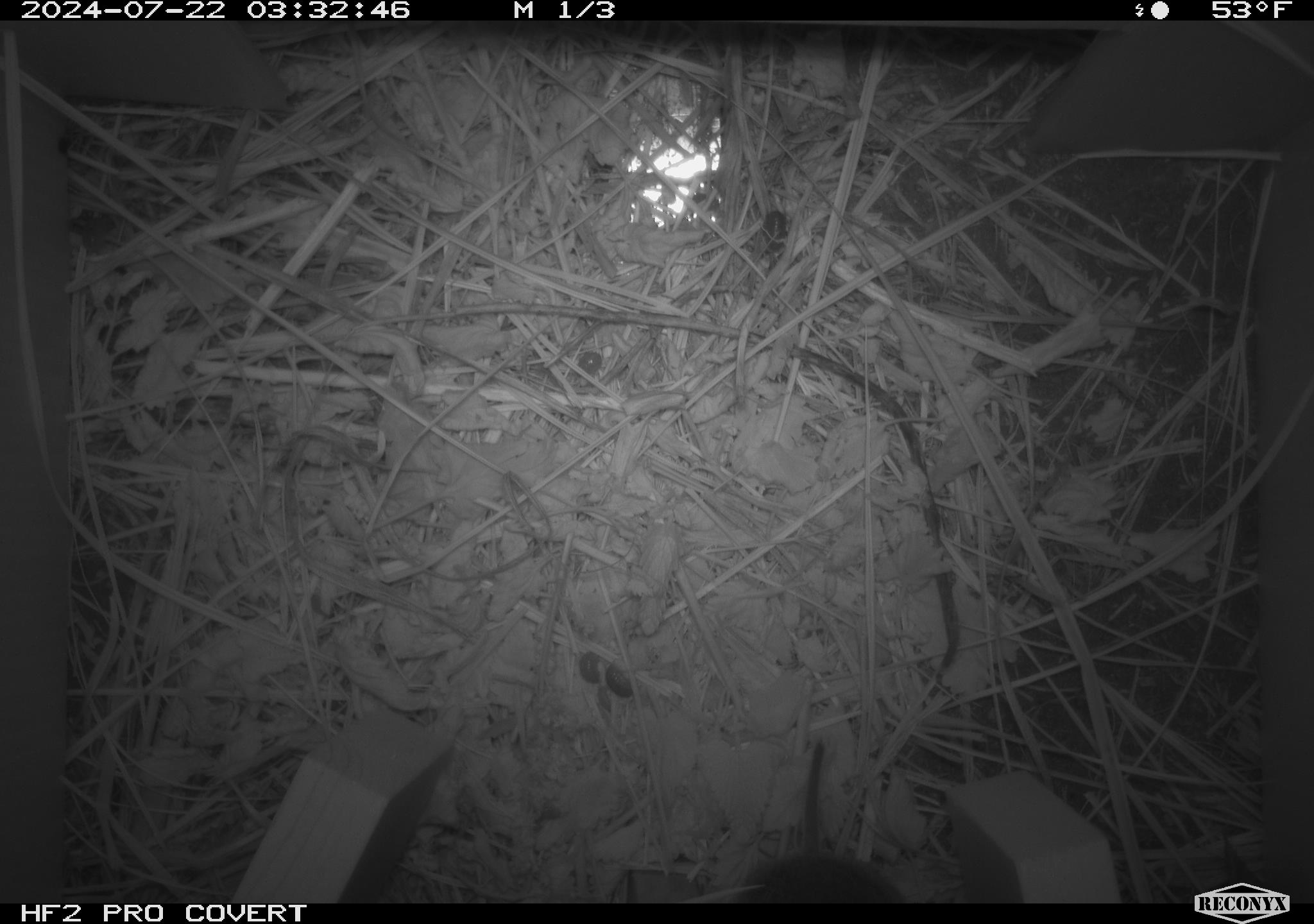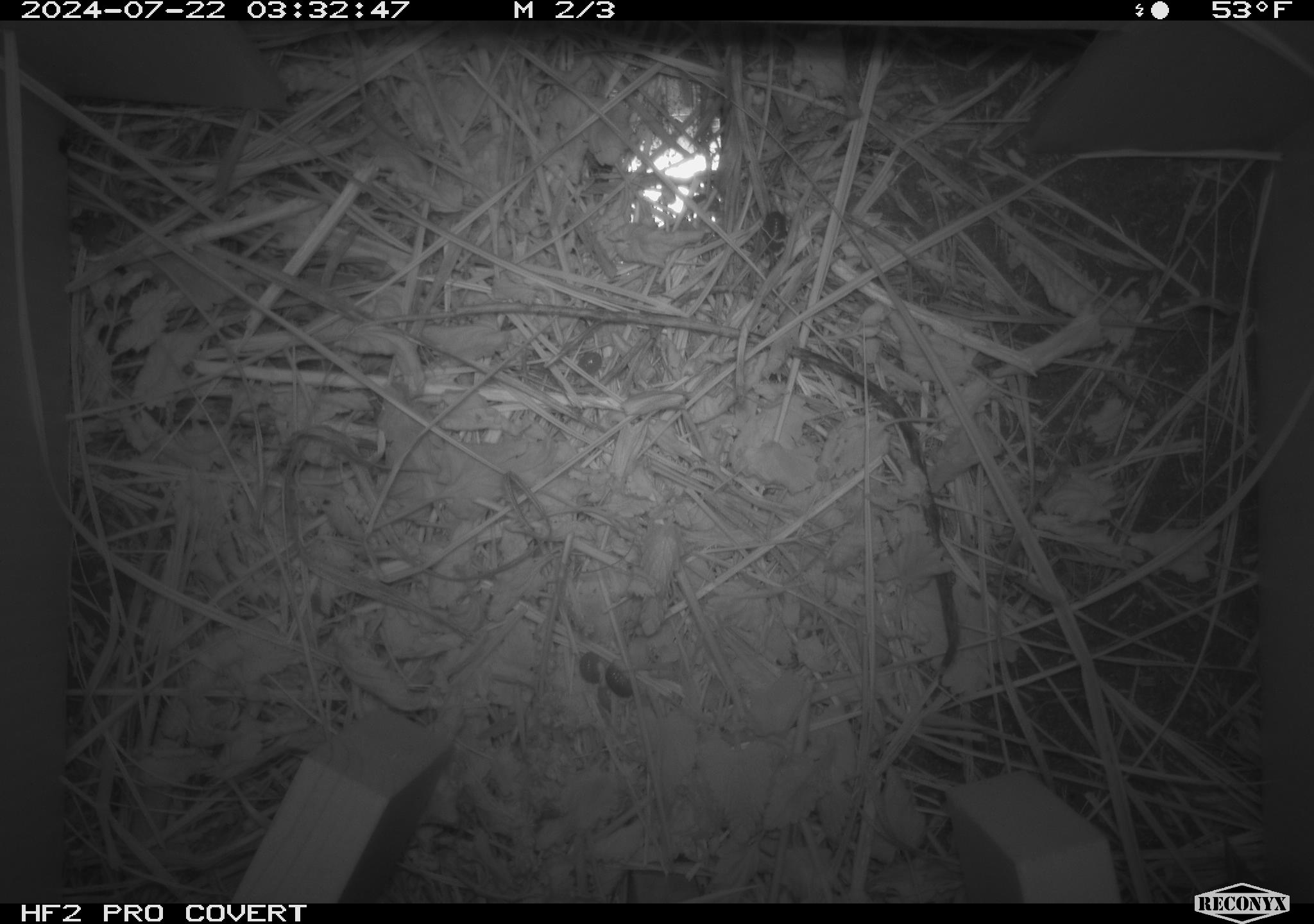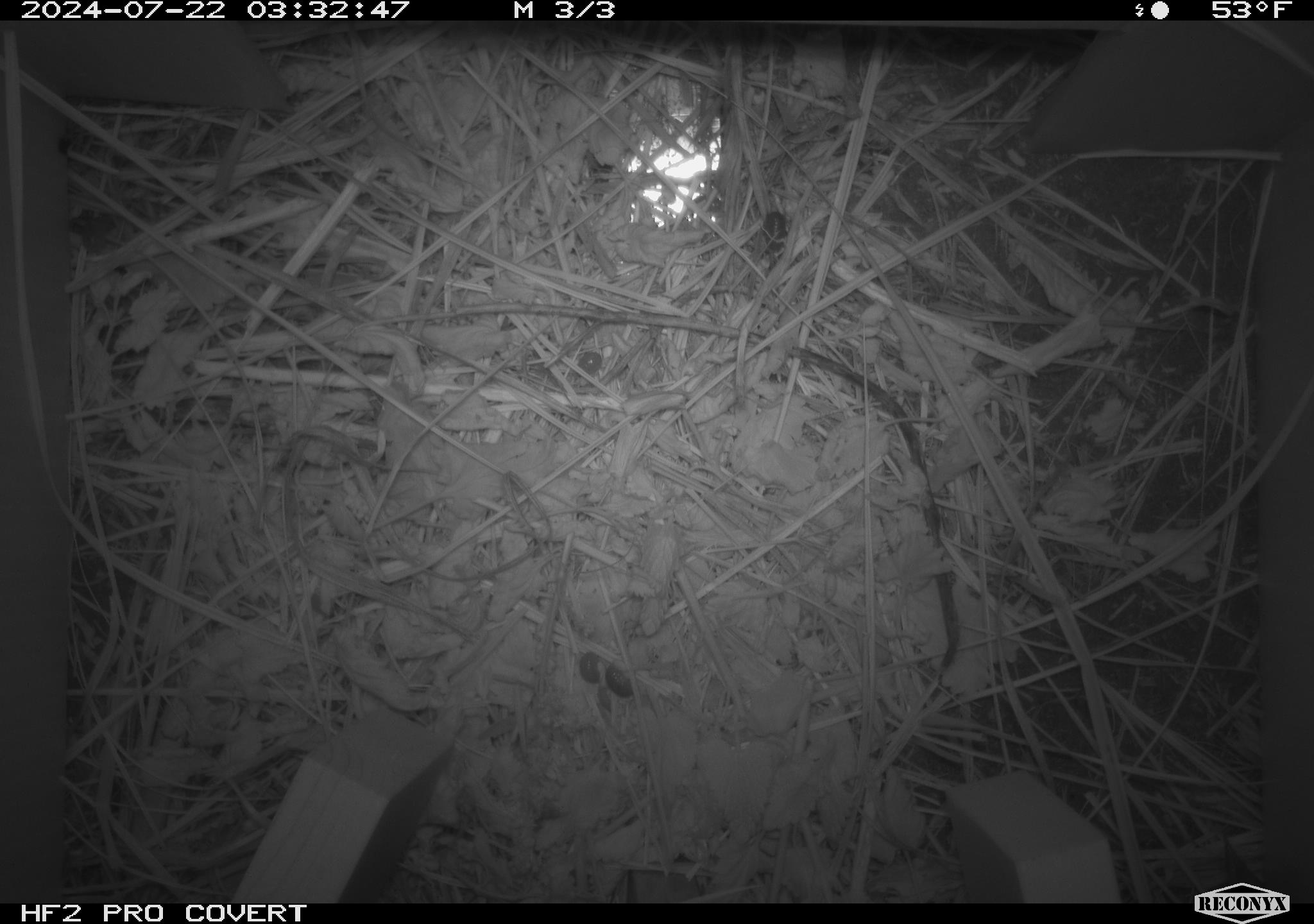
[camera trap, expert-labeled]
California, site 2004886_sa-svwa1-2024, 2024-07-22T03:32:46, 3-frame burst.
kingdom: Animalia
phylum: Chordata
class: Mammalia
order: Rodentia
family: Cricetidae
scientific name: Arvicolinae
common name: voles, lemmings, and muskrats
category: arvicolinae subfamily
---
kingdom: Animalia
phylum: Arthropoda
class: Insecta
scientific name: Insecta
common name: insect